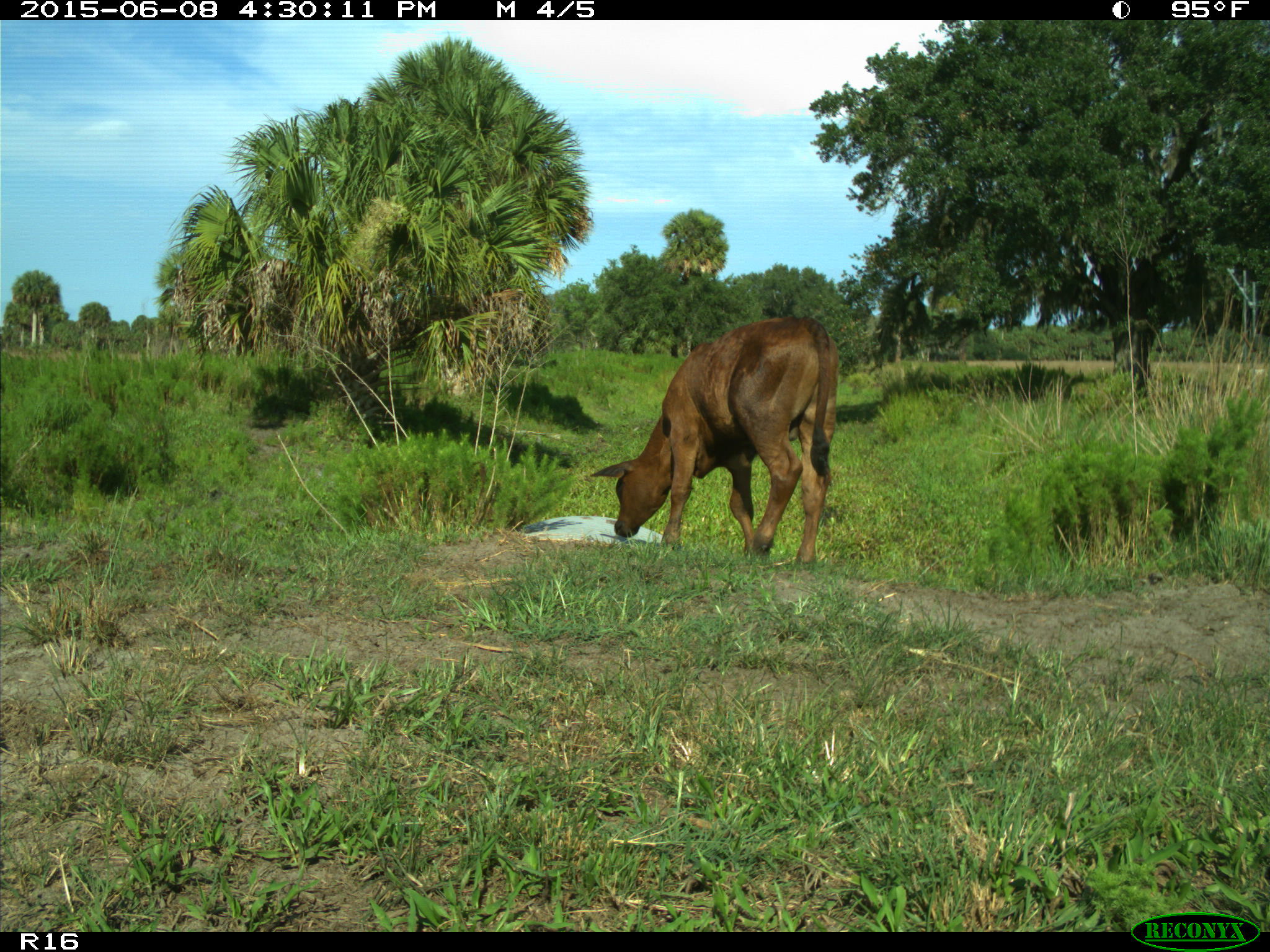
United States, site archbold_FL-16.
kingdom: Animalia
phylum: Chordata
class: Mammalia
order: Artiodactyla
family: Bovidae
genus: Bos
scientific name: Bos taurus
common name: domestic cow